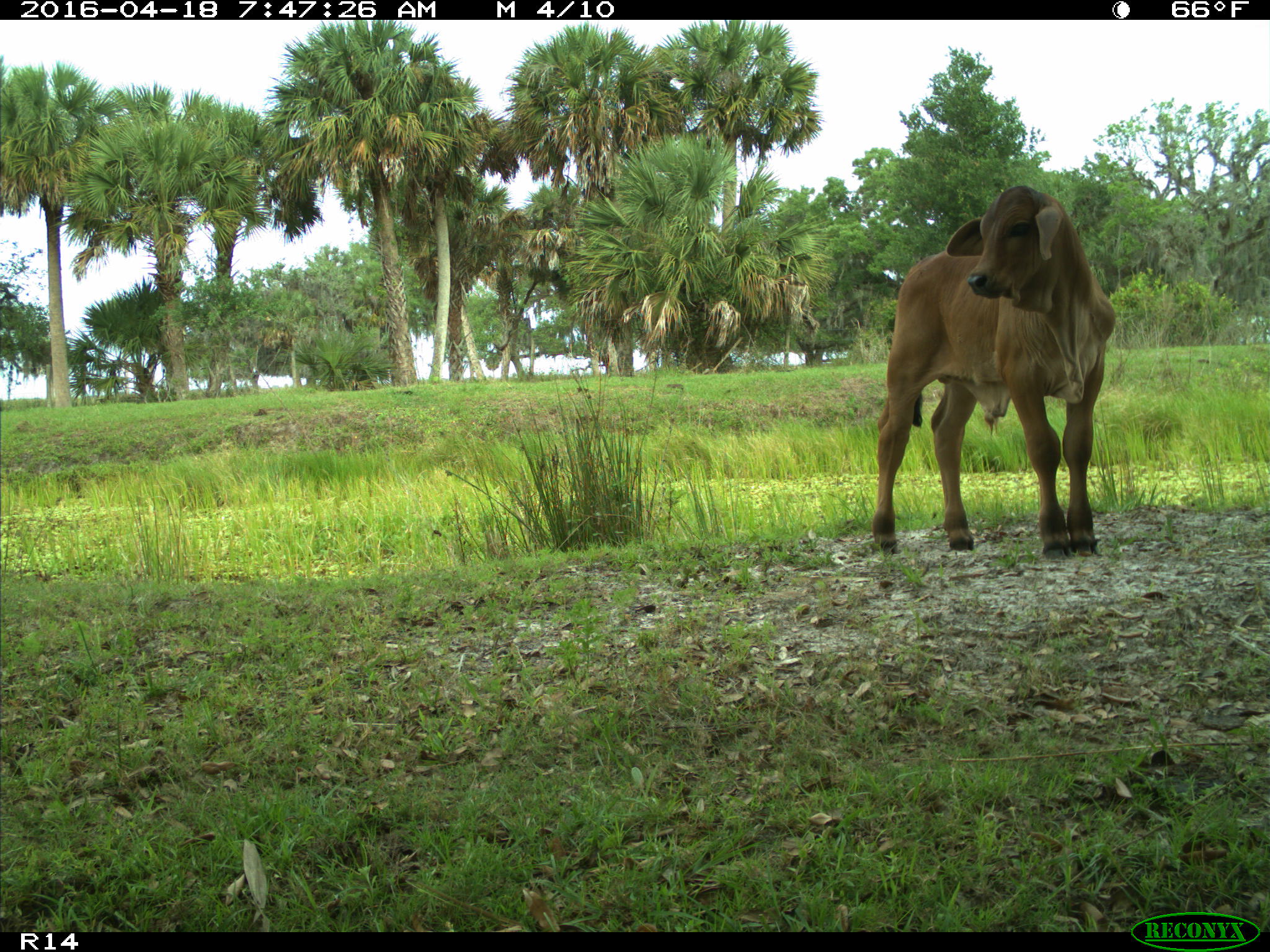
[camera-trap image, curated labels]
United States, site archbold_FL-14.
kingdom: Animalia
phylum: Chordata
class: Mammalia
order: Artiodactyla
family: Bovidae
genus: Bos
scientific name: Bos taurus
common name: domestic cow